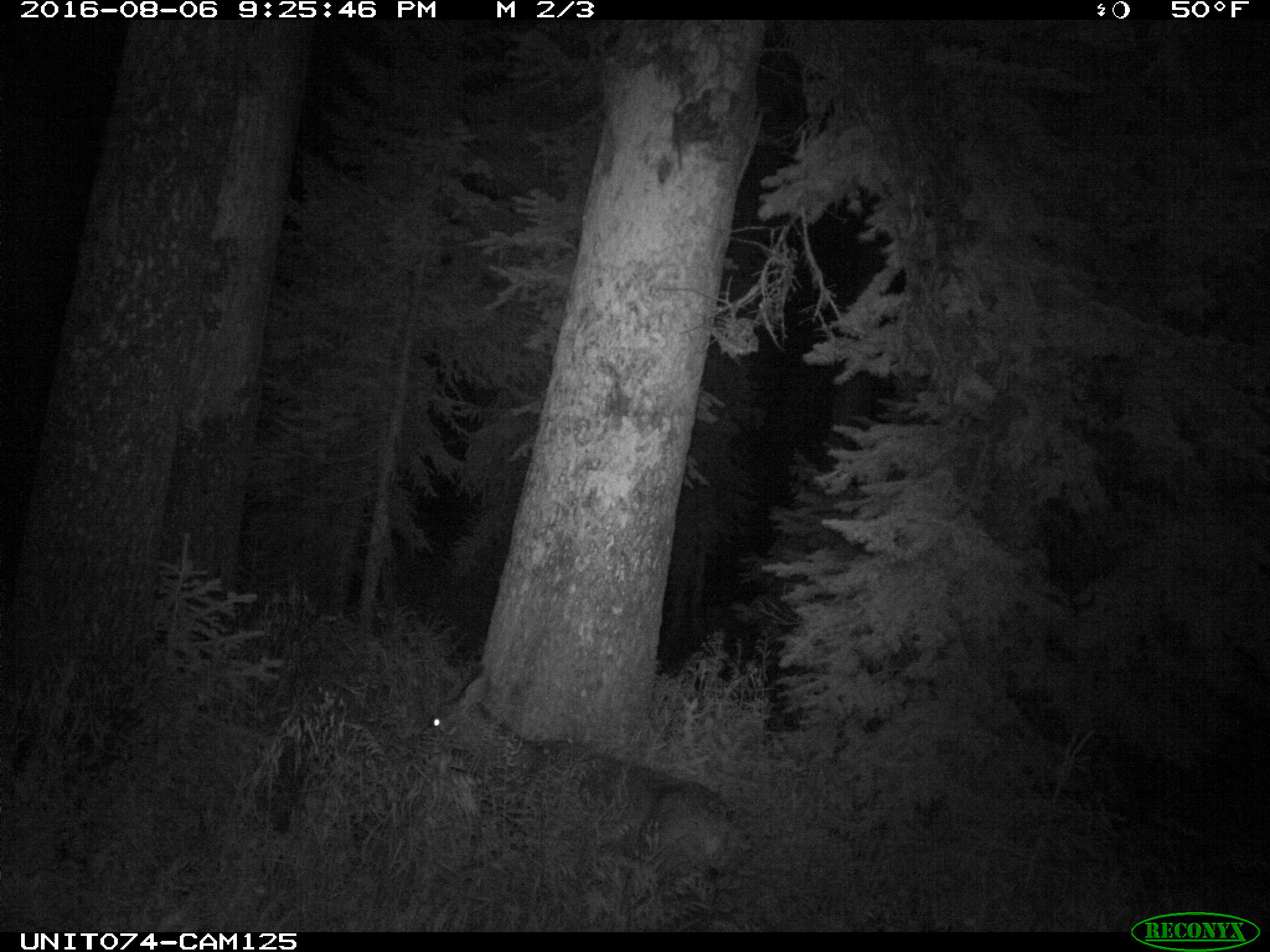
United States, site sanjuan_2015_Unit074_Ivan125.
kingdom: Animalia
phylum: Chordata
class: Mammalia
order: Artiodactyla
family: Cervidae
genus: Odocoileus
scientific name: Odocoileus hemionus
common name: mule deer